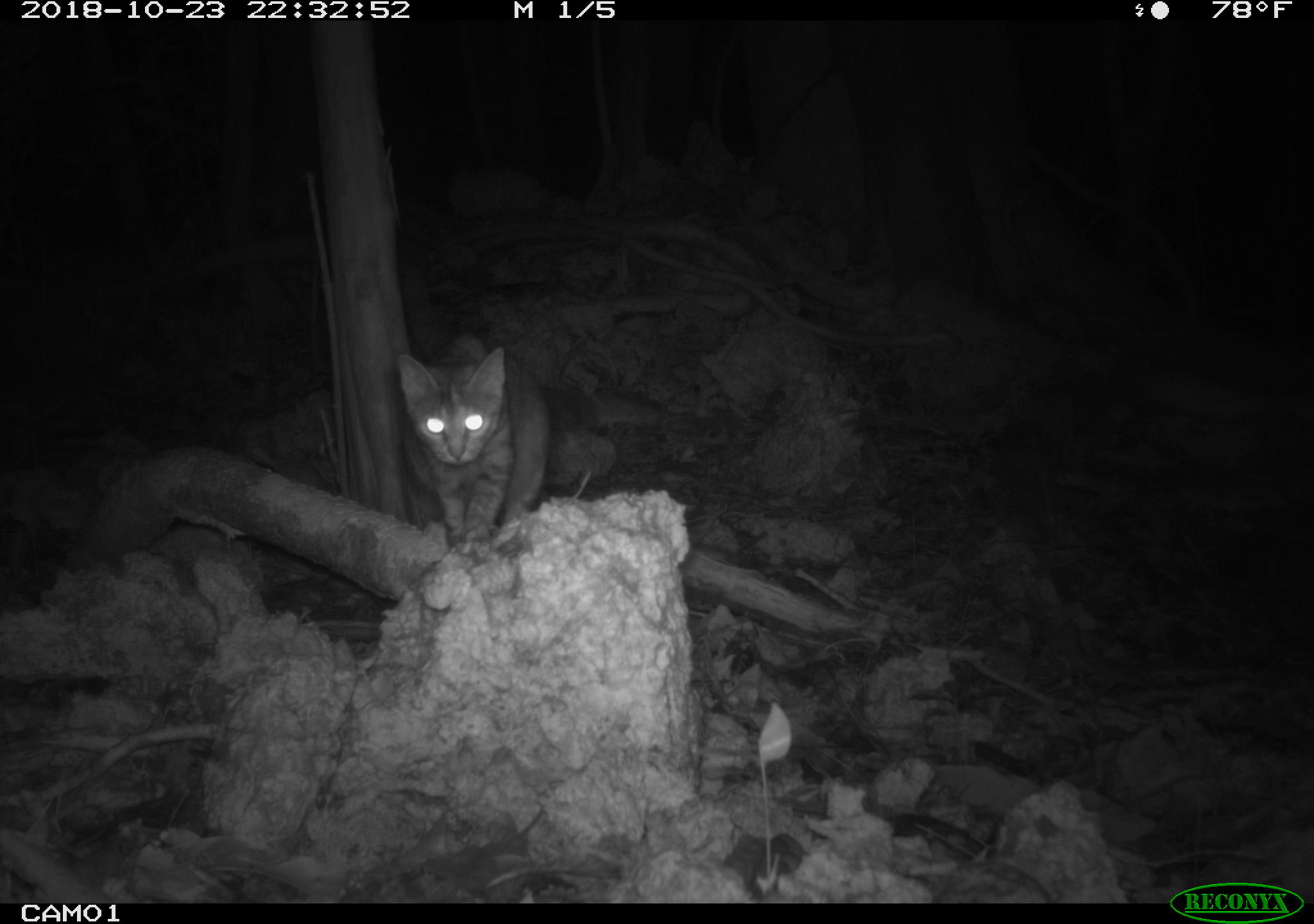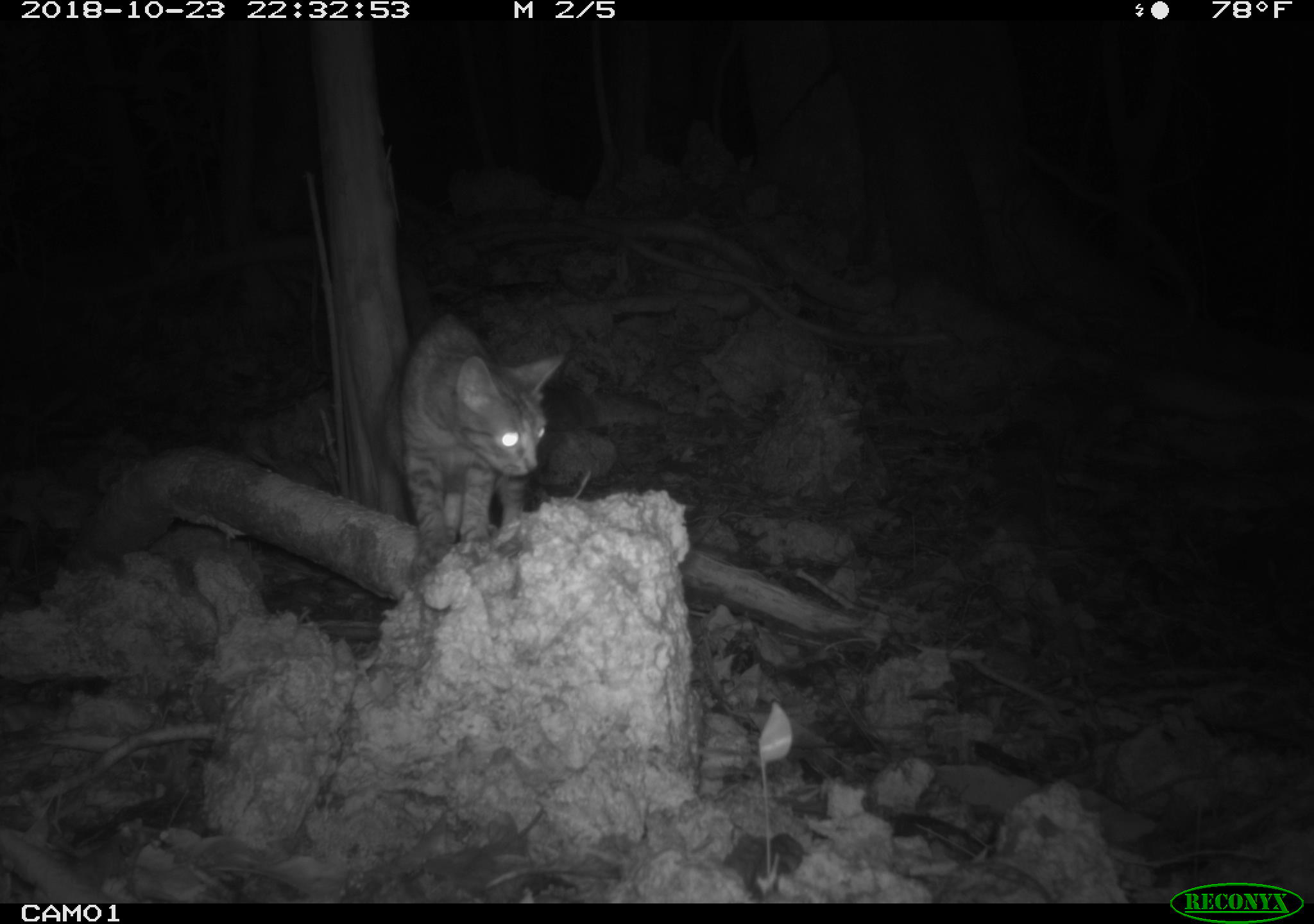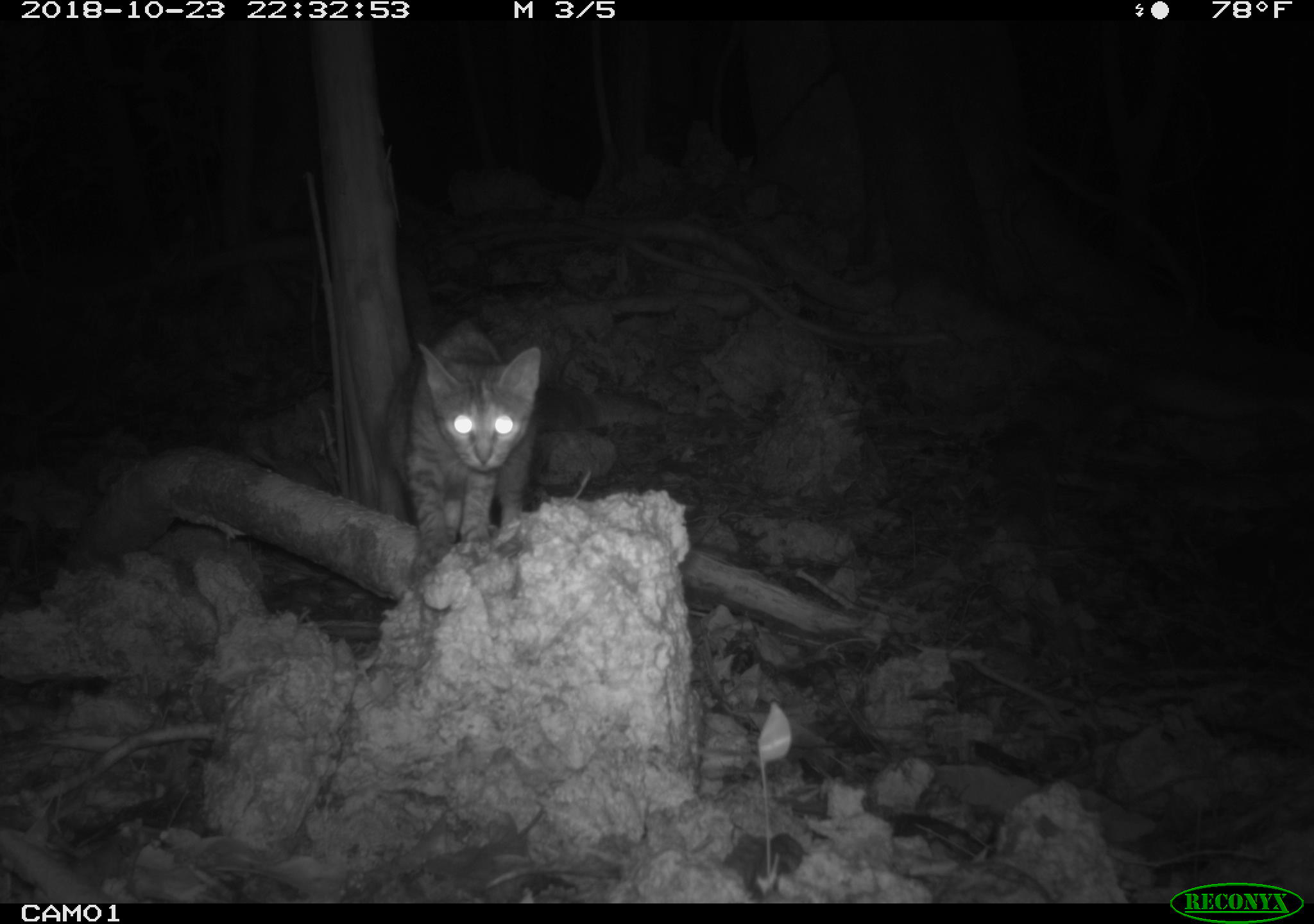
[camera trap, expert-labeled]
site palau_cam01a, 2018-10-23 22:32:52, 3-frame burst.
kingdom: Animalia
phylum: Chordata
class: Mammalia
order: Carnivora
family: Felidae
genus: Felis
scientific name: Felis catus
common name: cat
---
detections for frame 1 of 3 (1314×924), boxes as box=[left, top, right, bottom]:
cat: box=[393, 321, 558, 554]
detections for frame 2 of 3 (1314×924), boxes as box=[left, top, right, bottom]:
cat: box=[394, 313, 562, 598]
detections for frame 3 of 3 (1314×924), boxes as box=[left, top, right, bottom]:
cat: box=[396, 321, 540, 603]